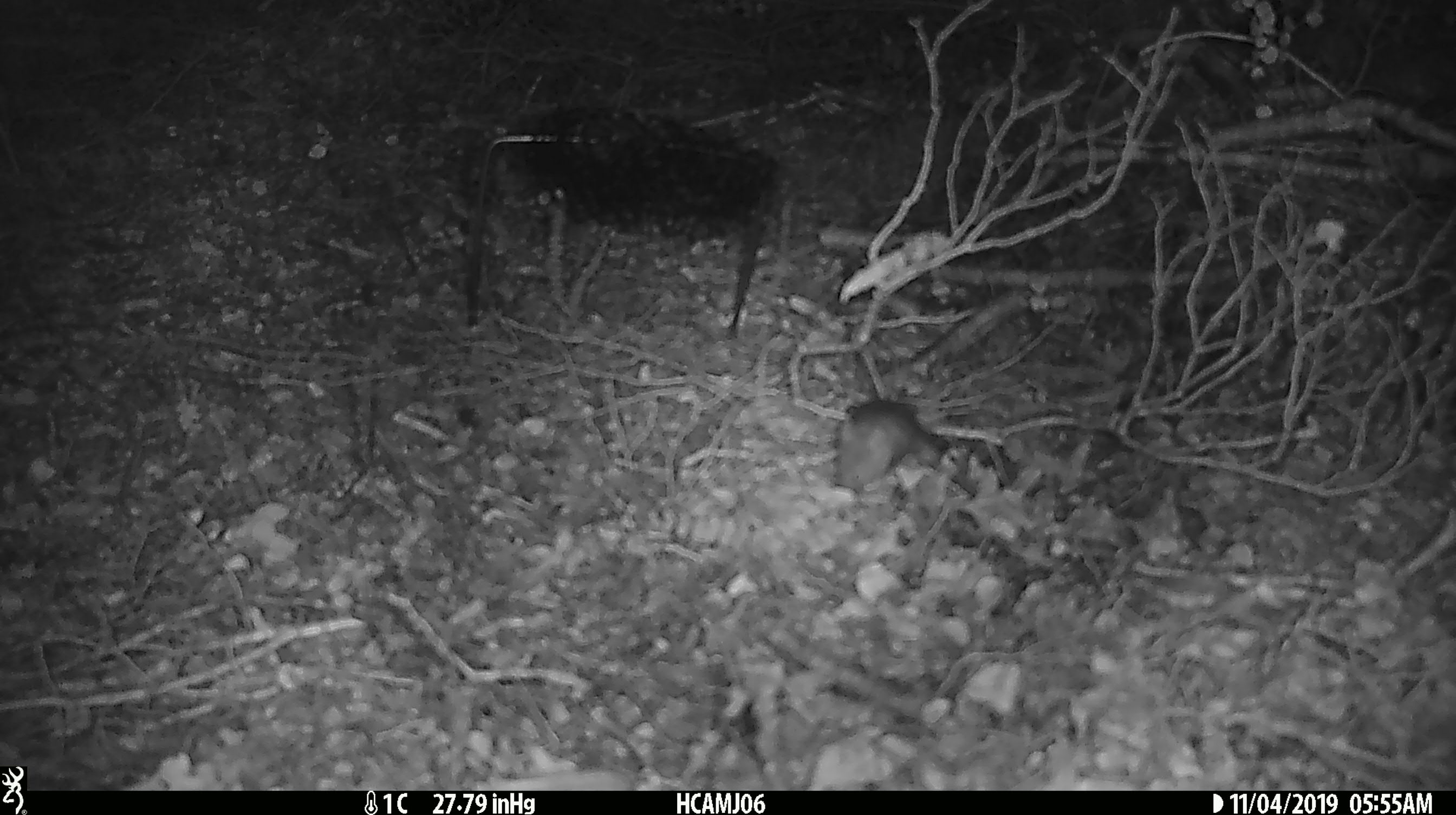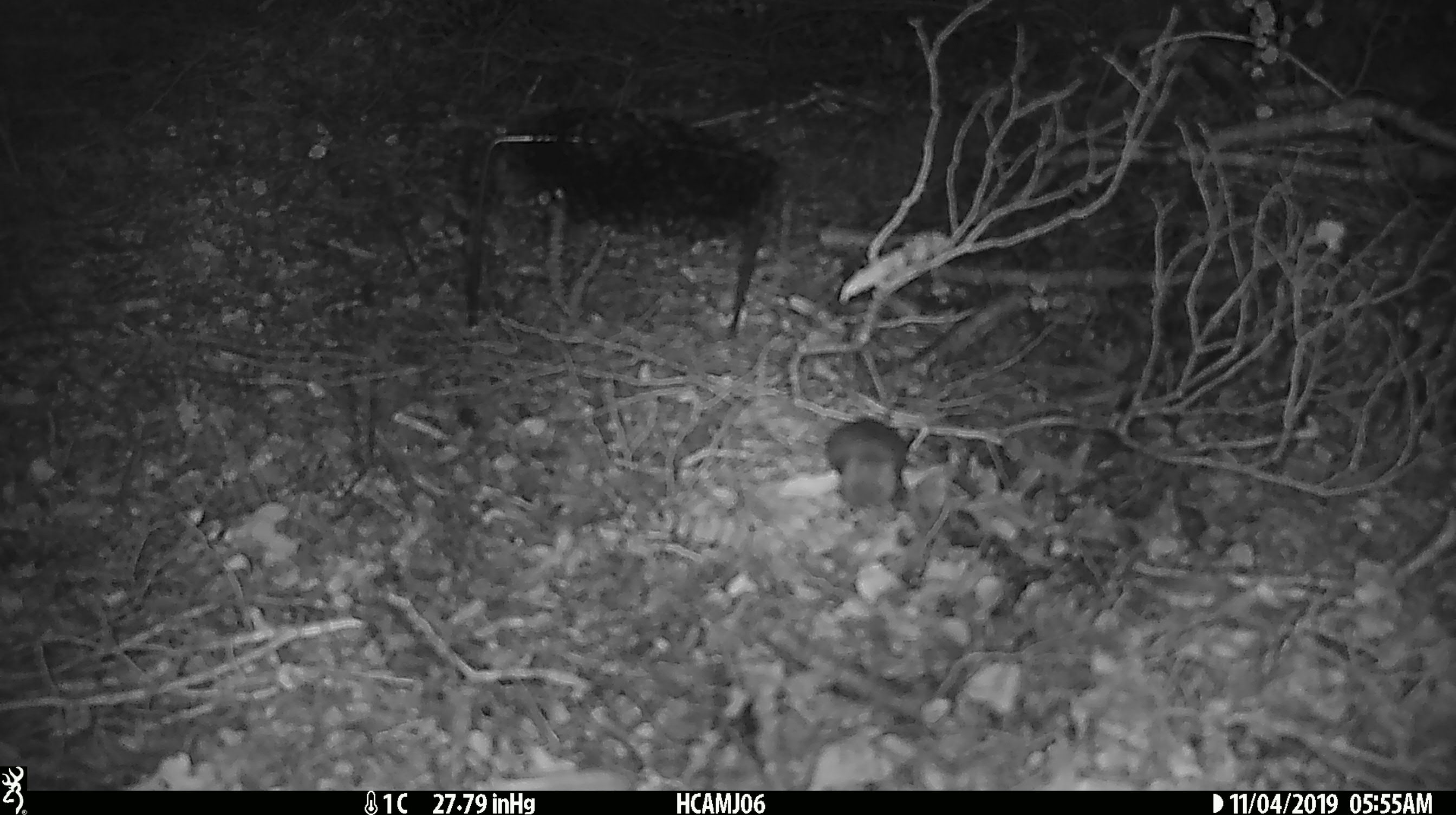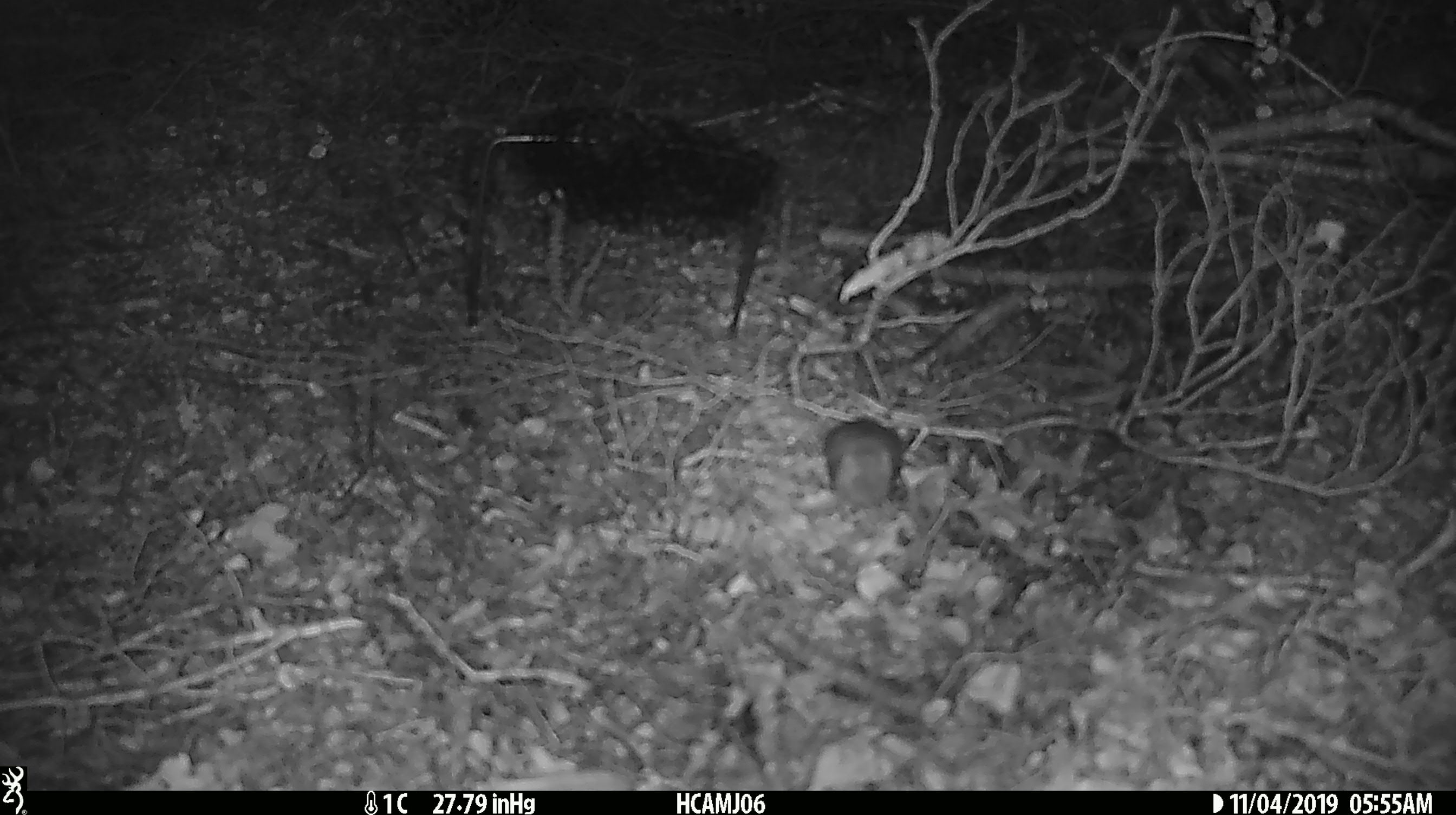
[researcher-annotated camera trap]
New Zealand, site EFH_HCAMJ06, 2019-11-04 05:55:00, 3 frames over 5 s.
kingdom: Animalia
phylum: Chordata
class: Mammalia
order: Rodentia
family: Muridae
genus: Mus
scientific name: Mus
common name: mouse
Mouse (Mus).